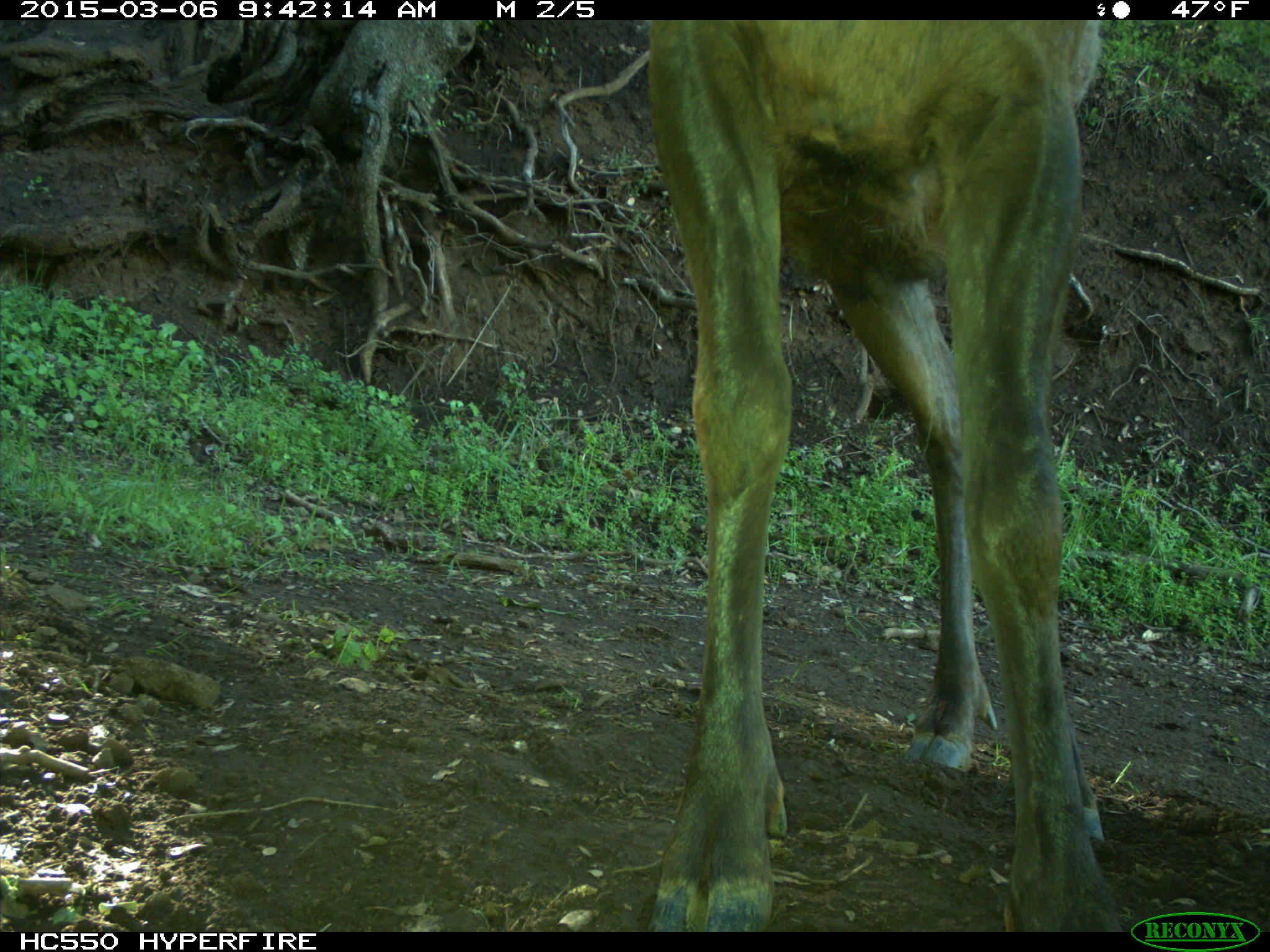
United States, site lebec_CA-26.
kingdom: Animalia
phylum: Chordata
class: Mammalia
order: Artiodactyla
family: Cervidae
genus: Cervus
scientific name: Cervus canadensis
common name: elk